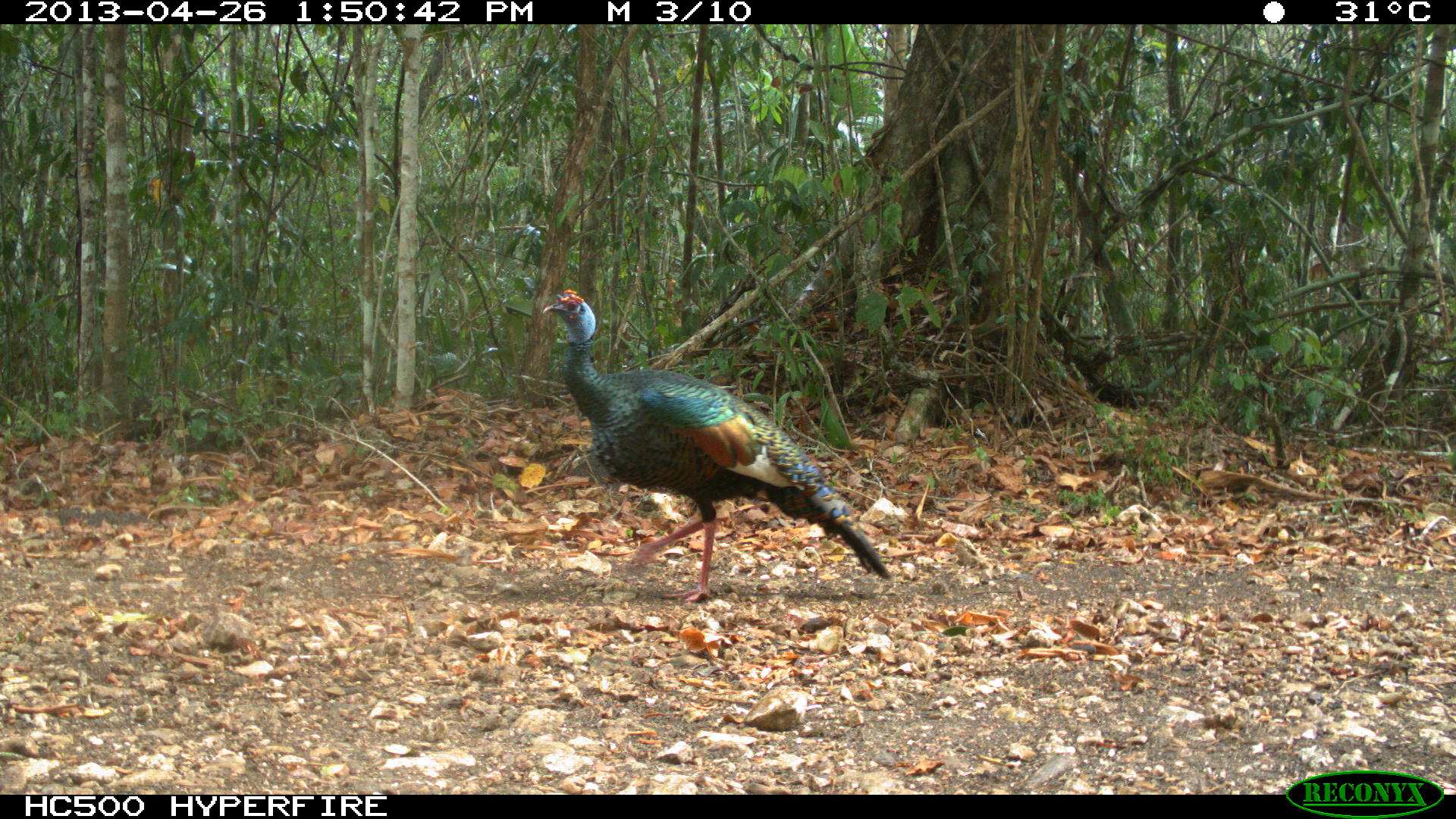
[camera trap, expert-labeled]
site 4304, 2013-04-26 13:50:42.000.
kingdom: Animalia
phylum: Chordata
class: Aves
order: Galliformes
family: Phasianidae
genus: Meleagris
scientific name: Meleagris ocellata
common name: ocellated turkey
Meleagris ocellata (ocellated turkey), count 1, sex male.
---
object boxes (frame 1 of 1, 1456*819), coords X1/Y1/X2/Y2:
meleagris ocellata: 541/288/892/601